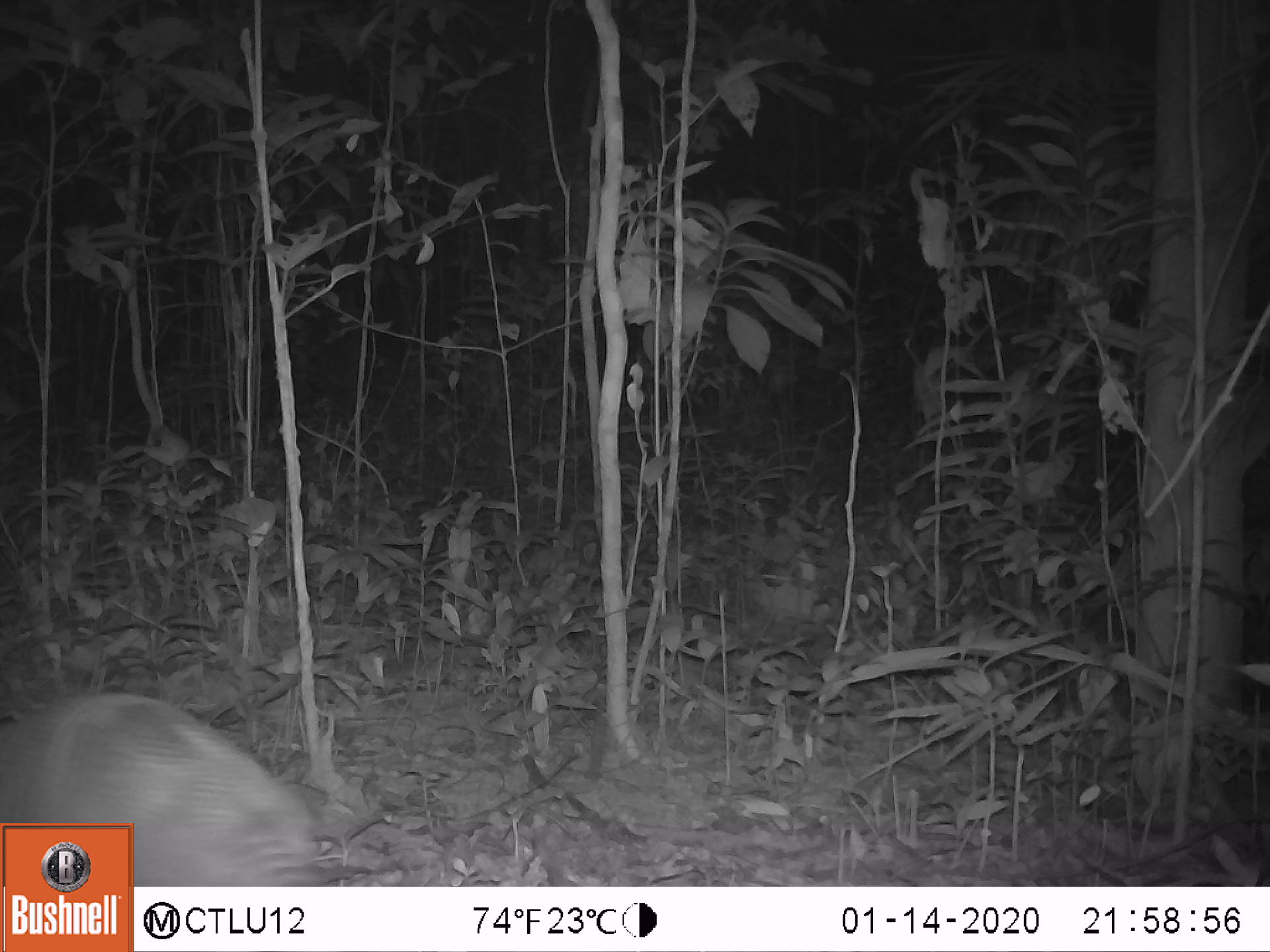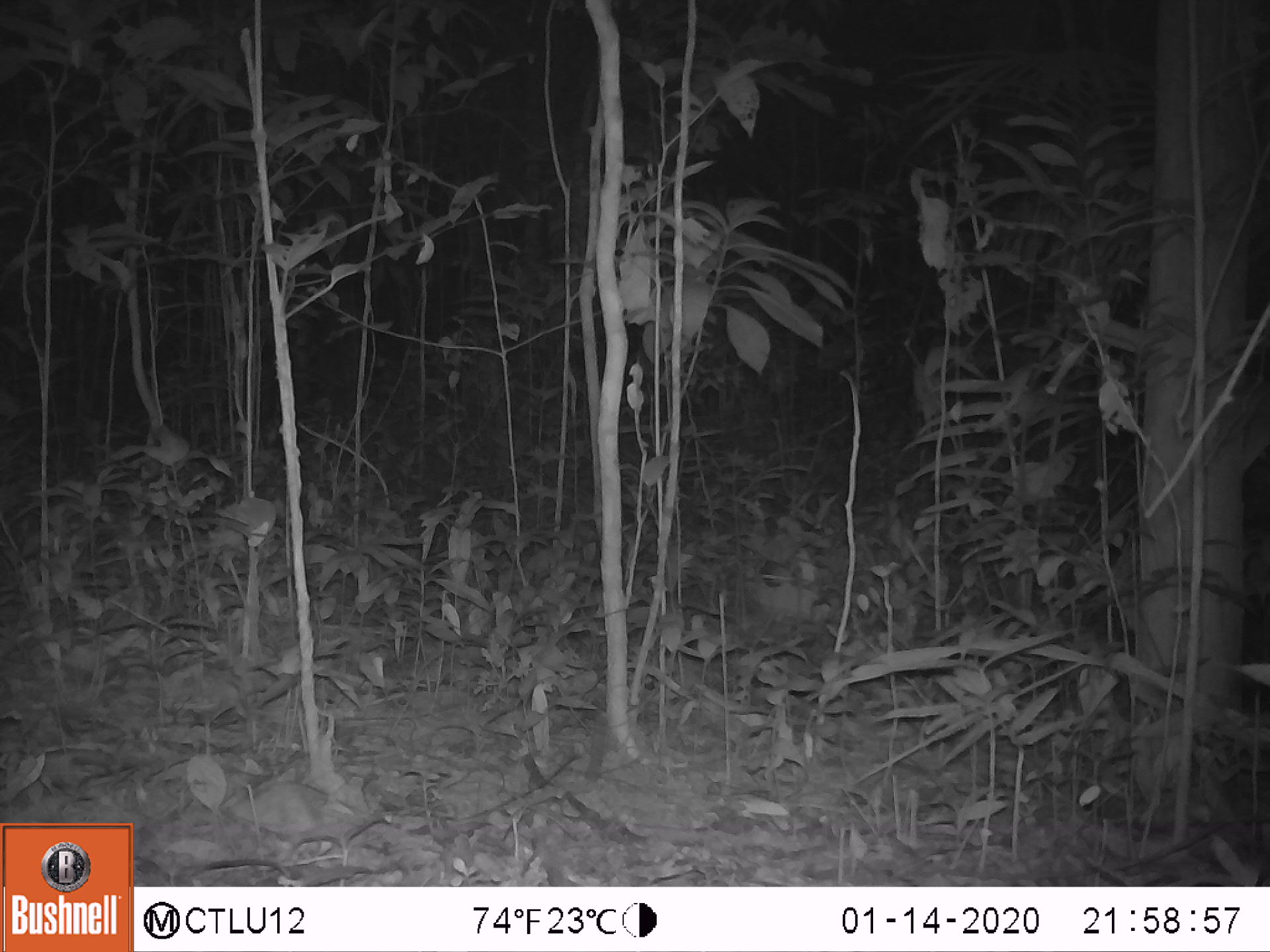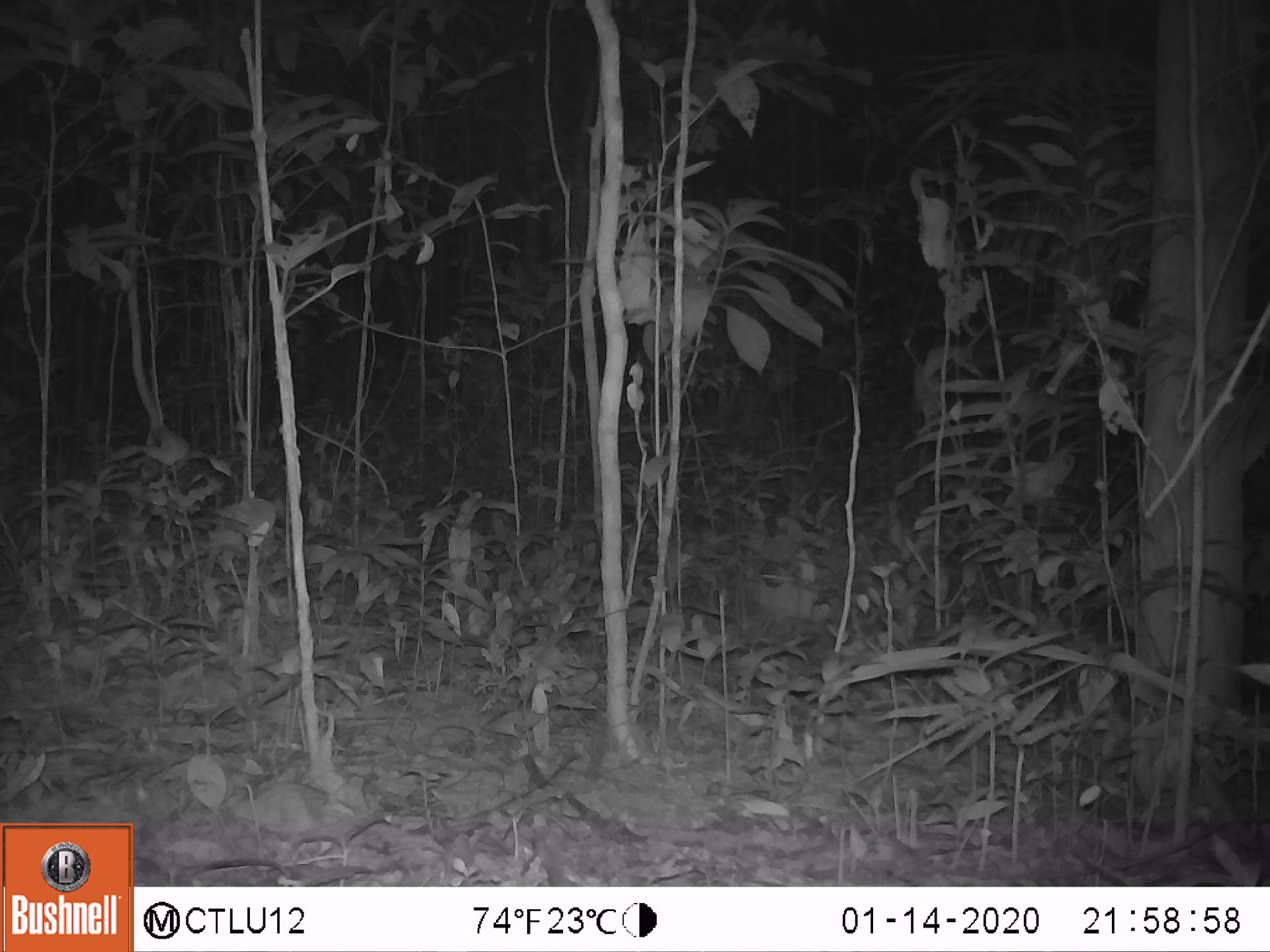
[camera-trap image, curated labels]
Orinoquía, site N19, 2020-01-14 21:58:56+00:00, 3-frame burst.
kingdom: Animalia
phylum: Chordata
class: Mammalia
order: Cingulata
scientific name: Cingulata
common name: armadillo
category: unknown armadillo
Unknown armadillo (armadillo) (Cingulata).